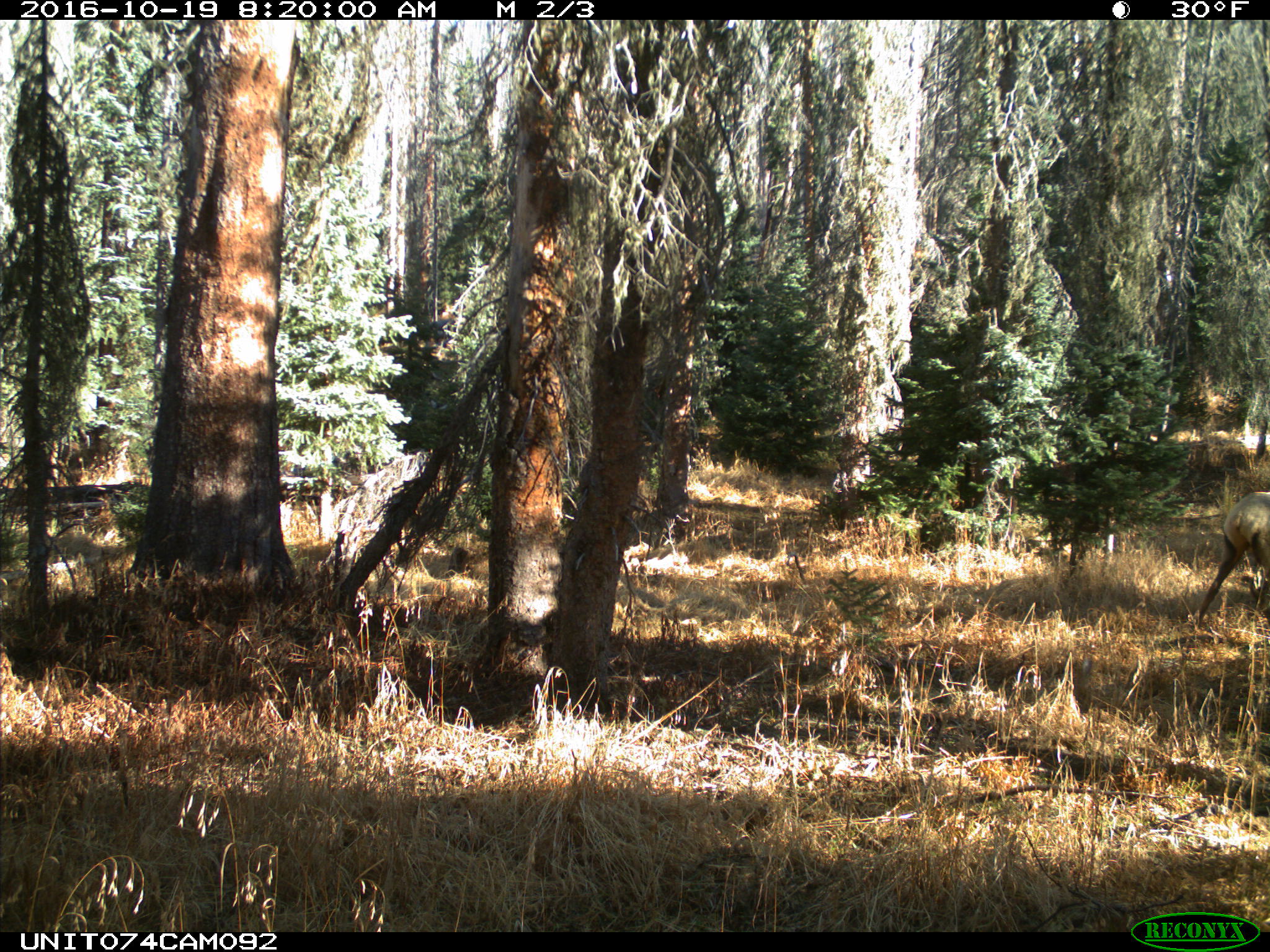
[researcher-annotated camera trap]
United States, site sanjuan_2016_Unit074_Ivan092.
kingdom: Animalia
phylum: Chordata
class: Mammalia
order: Artiodactyla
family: Cervidae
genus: Cervus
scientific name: Cervus elaphus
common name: red deer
Cervus elaphus (red deer).